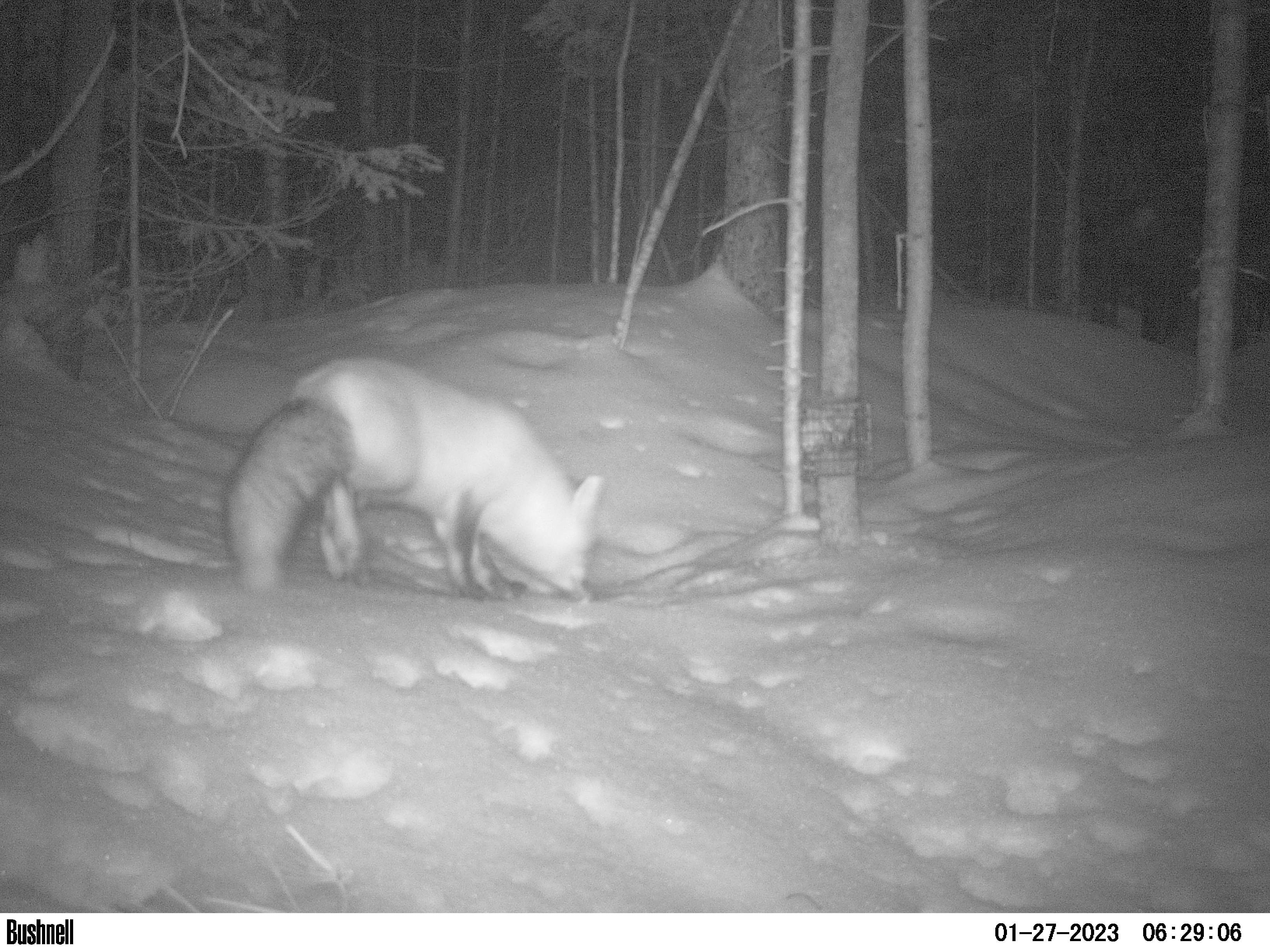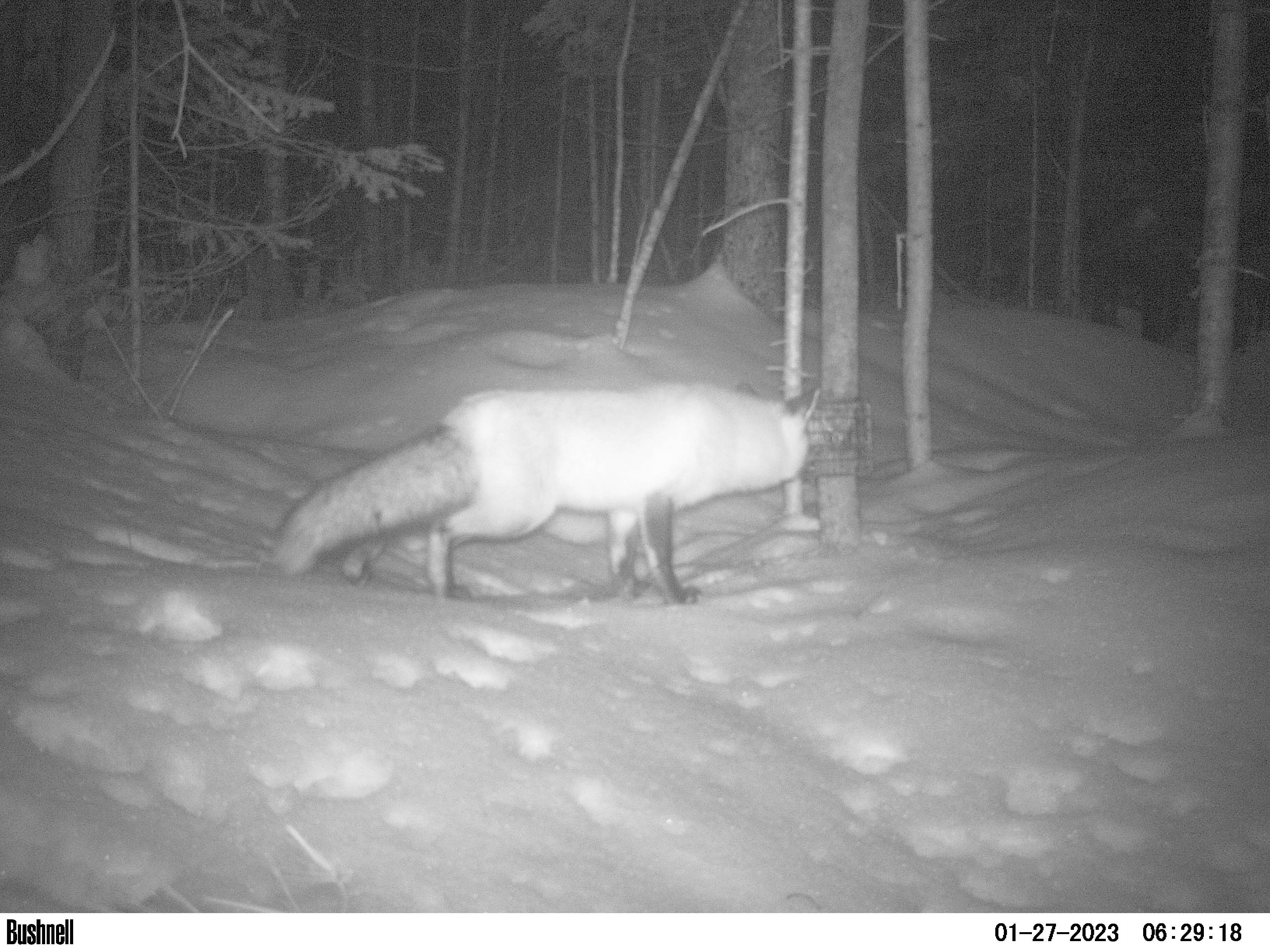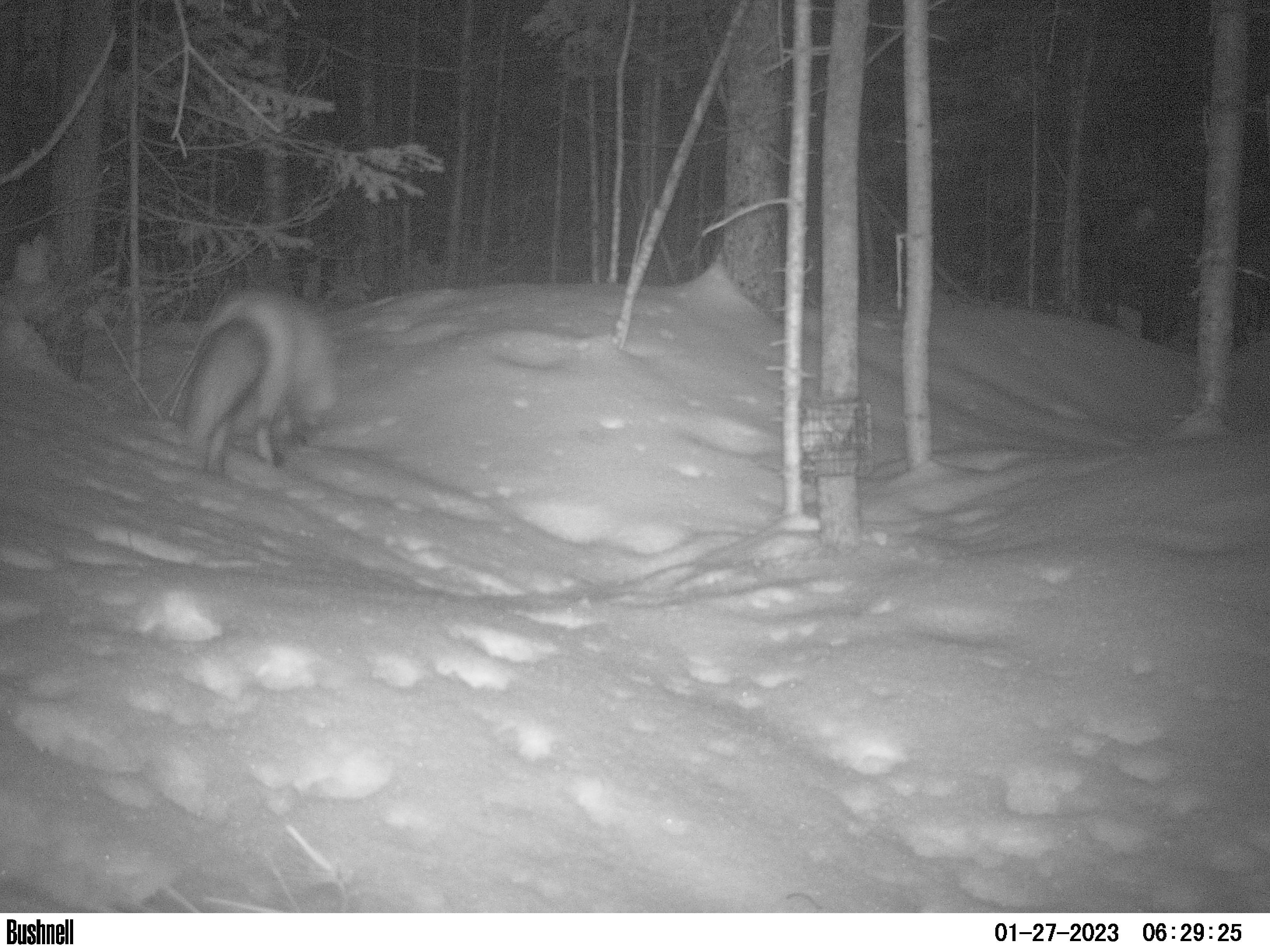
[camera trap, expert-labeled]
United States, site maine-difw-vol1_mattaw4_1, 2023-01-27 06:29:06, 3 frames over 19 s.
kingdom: Animalia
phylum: Chordata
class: Mammalia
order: Carnivora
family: Canidae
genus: Vulpes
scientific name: Vulpes vulpes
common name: red fox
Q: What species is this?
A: Red fox (Vulpes vulpes).